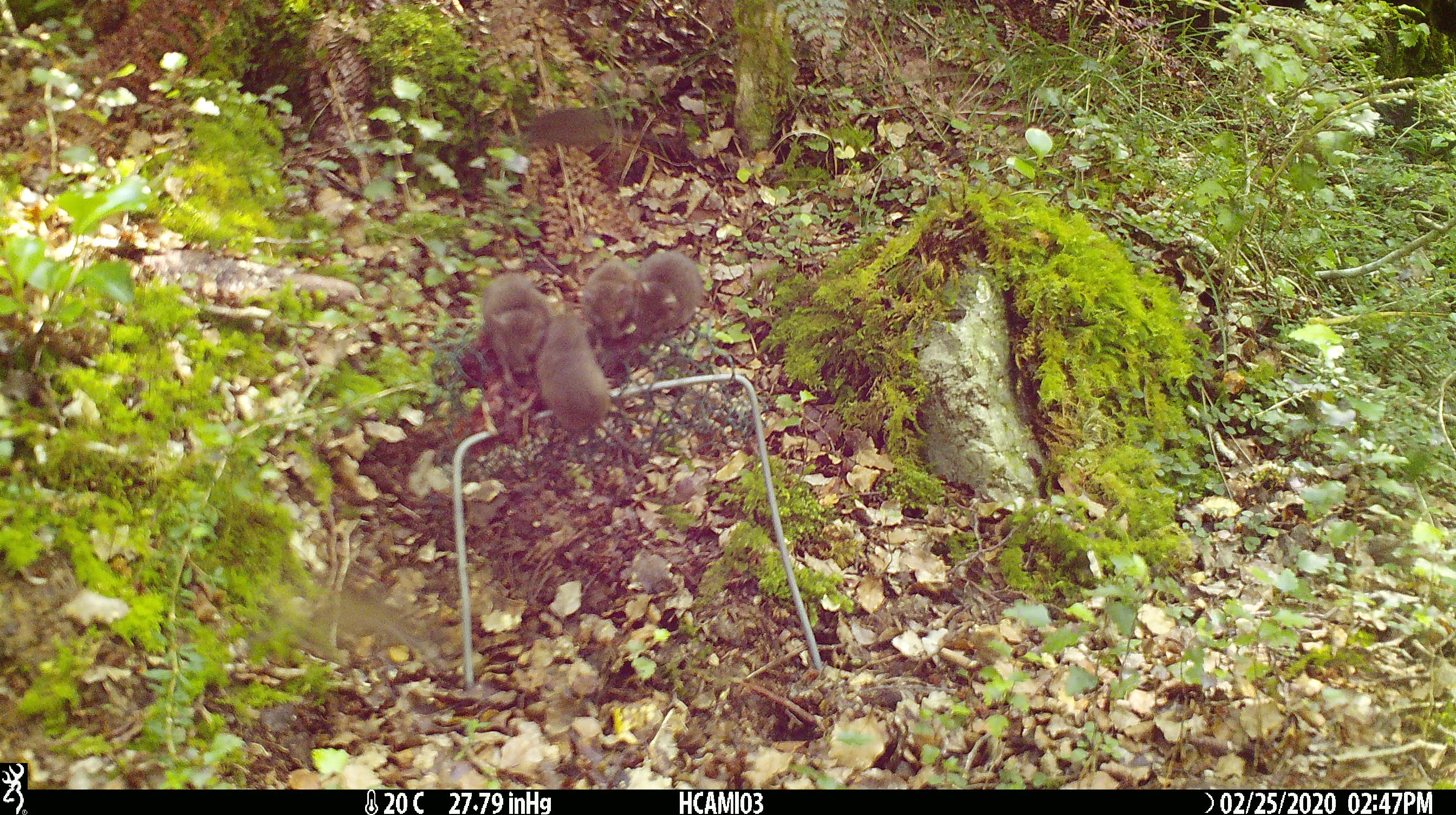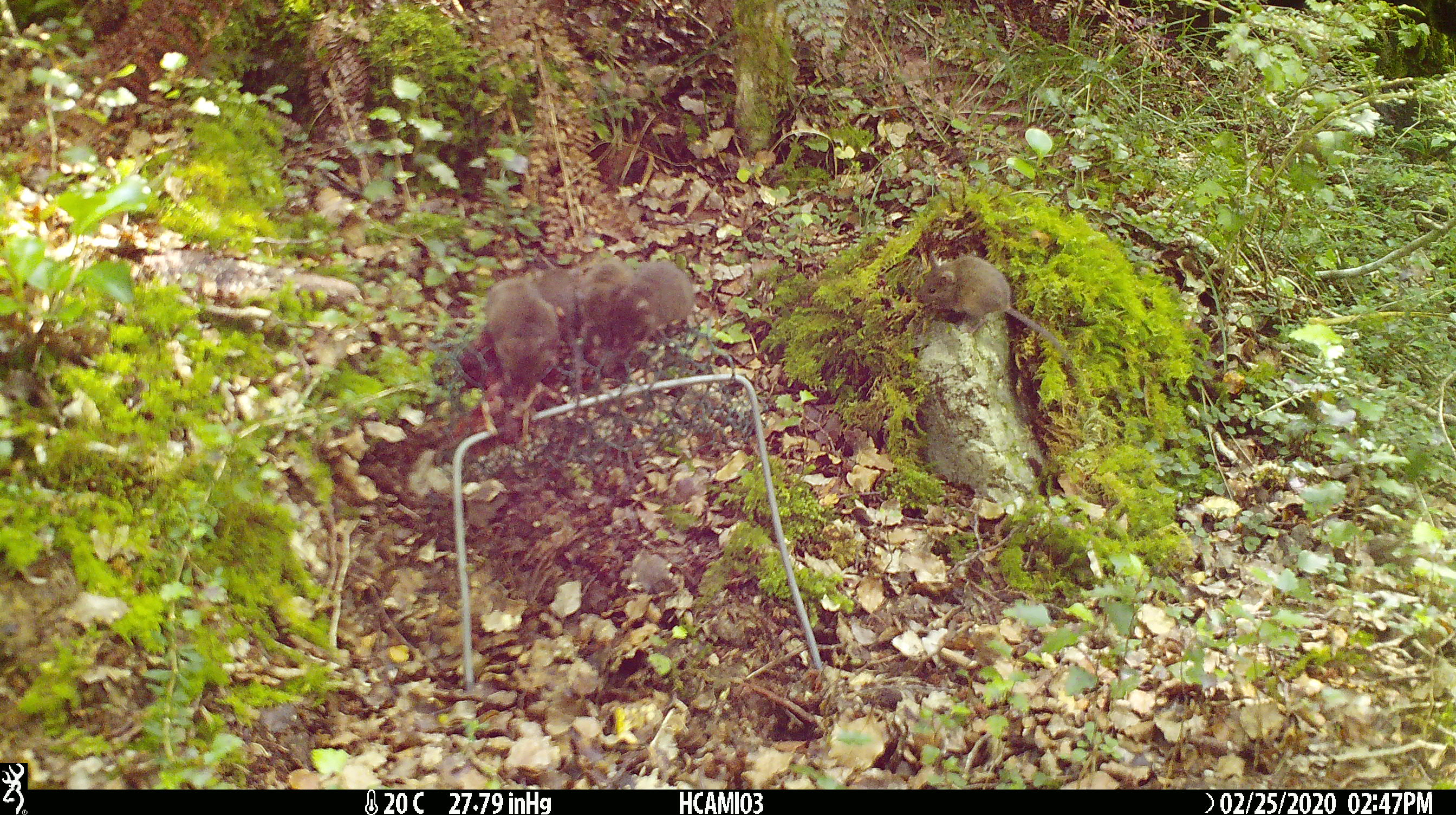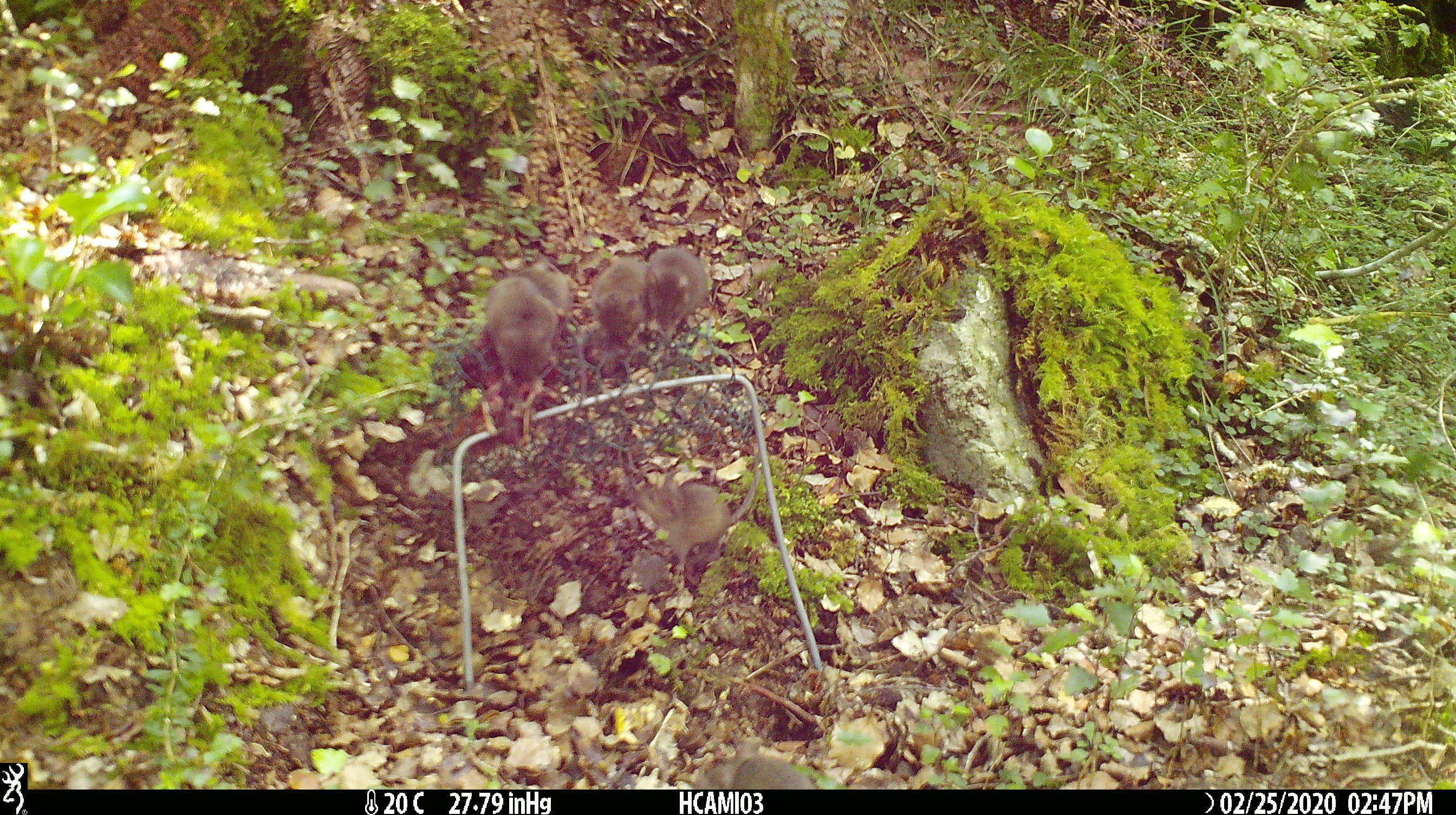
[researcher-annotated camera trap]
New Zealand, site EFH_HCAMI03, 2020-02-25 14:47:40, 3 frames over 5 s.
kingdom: Animalia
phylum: Chordata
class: Mammalia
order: Rodentia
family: Muridae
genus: Mus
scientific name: Mus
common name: mouse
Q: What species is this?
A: Mouse (Mus).